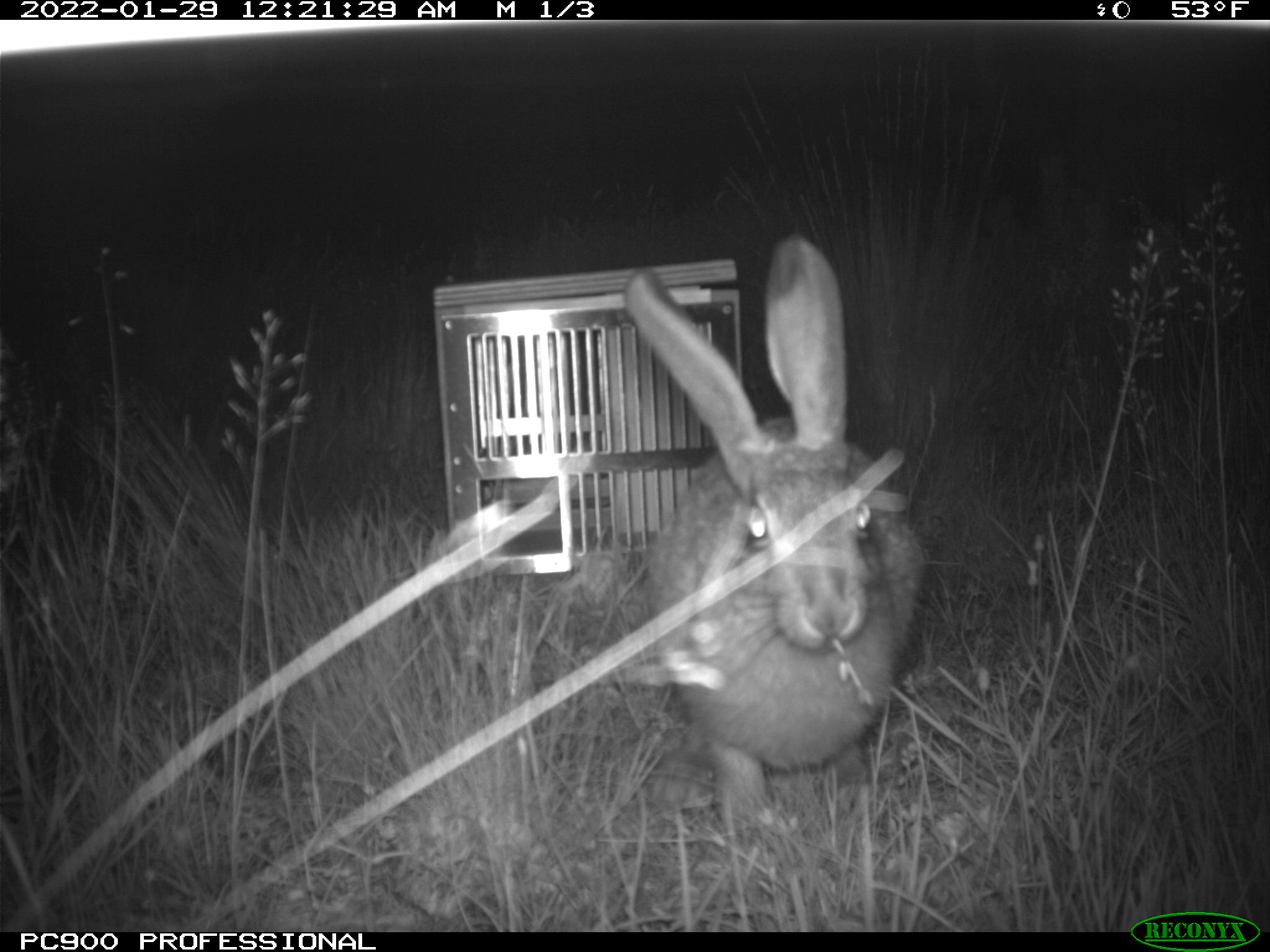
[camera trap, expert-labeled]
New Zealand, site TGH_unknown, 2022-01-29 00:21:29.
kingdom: Animalia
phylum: Chordata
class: Mammalia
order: Lagomorpha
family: Leporidae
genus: Lepus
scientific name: Lepus europaeus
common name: brown hare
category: hare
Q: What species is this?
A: Hare (brown hare) (Lepus europaeus).